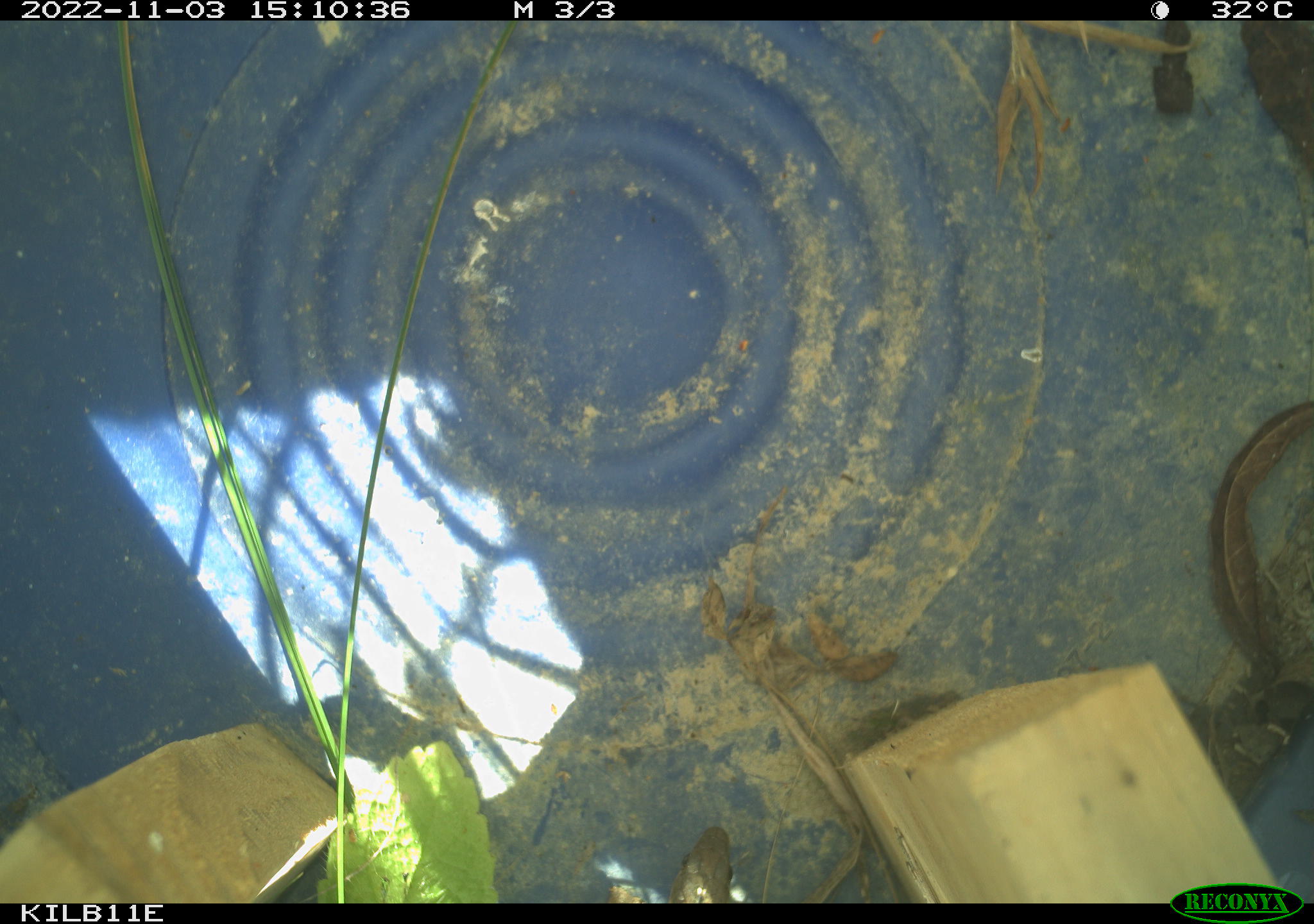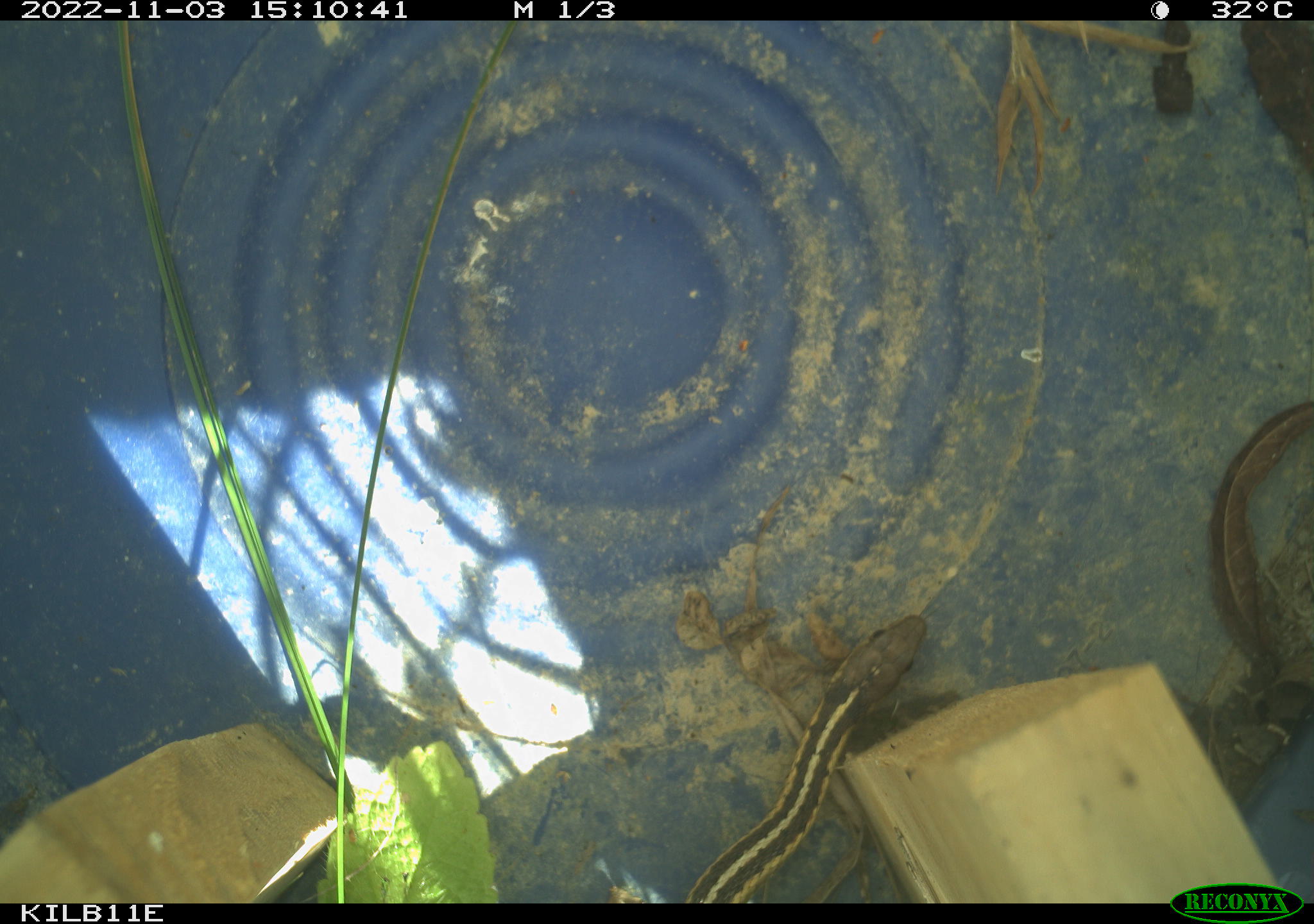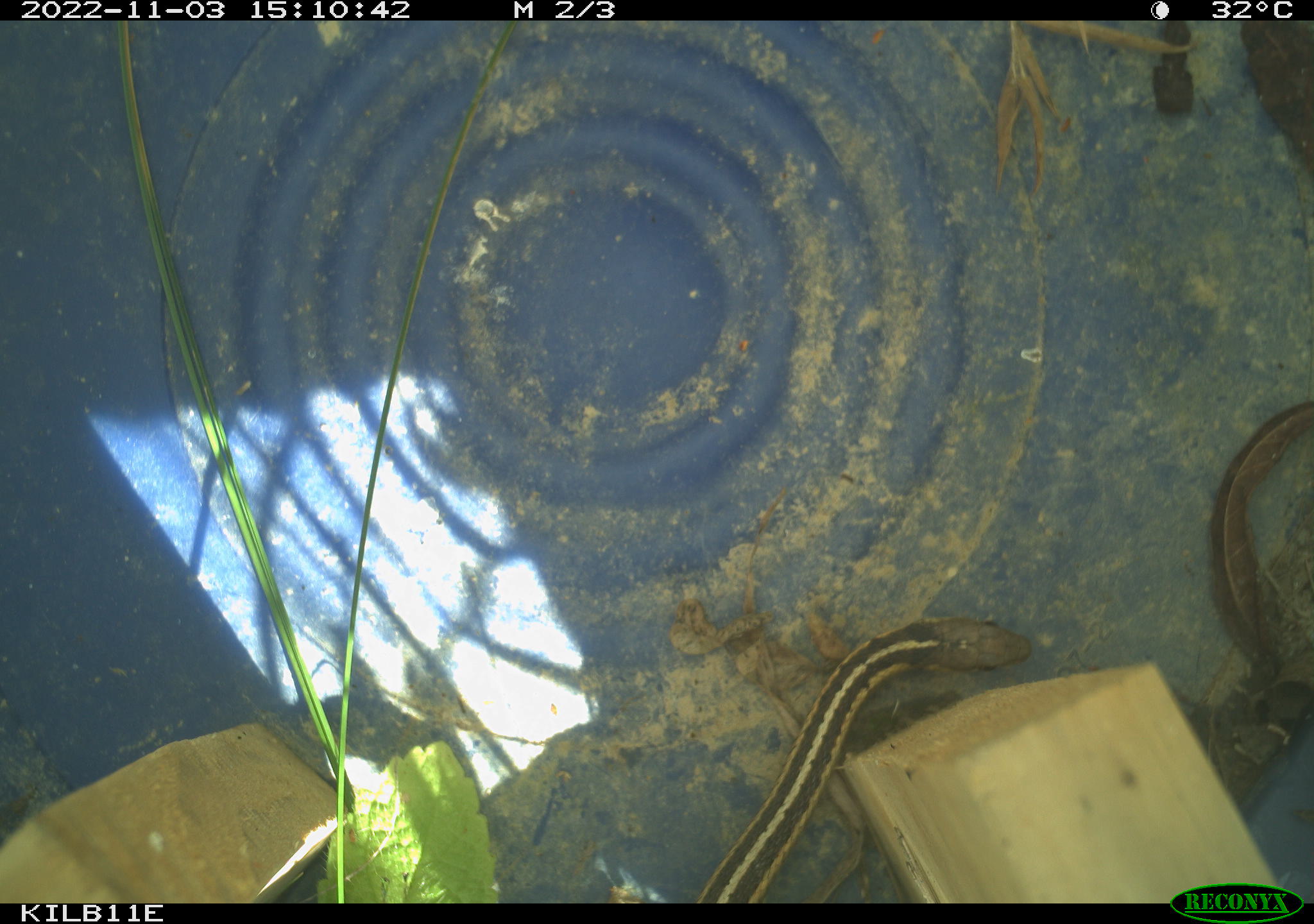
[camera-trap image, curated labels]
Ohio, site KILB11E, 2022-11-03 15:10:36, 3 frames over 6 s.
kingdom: Animalia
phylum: Chordata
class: Reptilia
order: Squamata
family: Colubridae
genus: Thamnophis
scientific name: Thamnophis sirtalis sirtalis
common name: eastern gartersnake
Eastern gartersnake (Thamnophis sirtalis sirtalis).